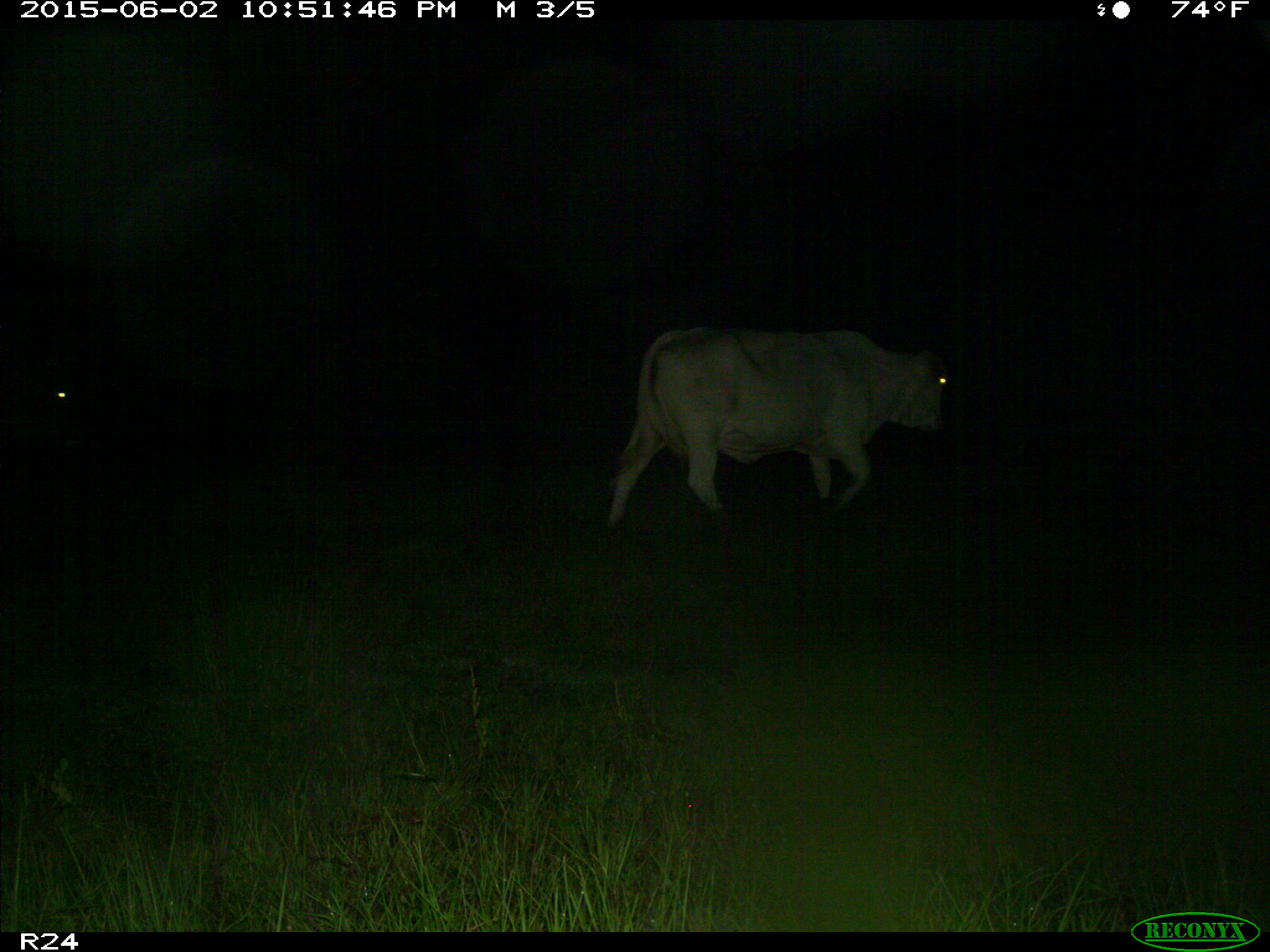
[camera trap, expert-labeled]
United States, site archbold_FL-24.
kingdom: Animalia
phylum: Chordata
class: Mammalia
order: Artiodactyla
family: Bovidae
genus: Bos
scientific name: Bos taurus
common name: domestic cow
Bos taurus (domestic cow).